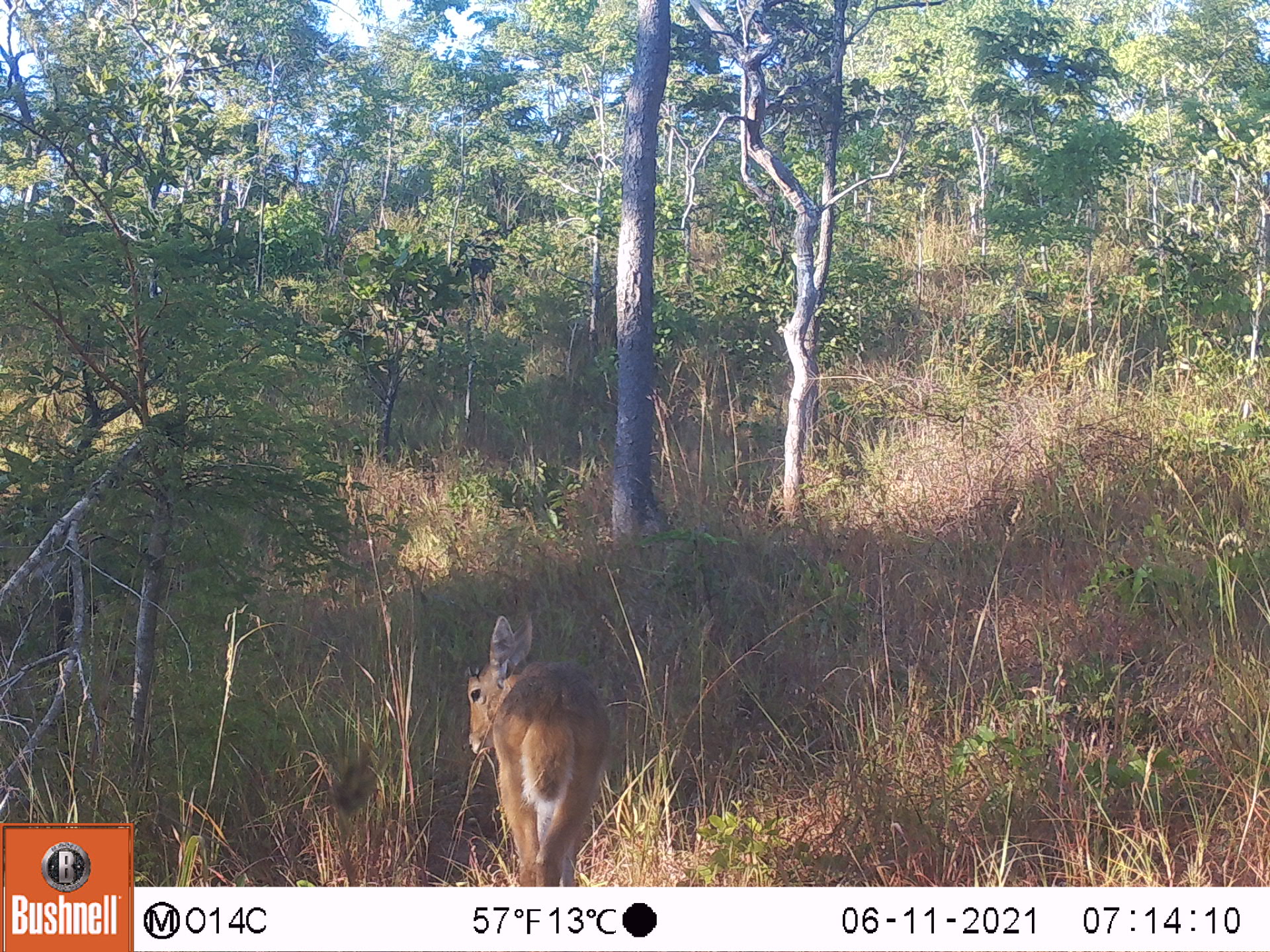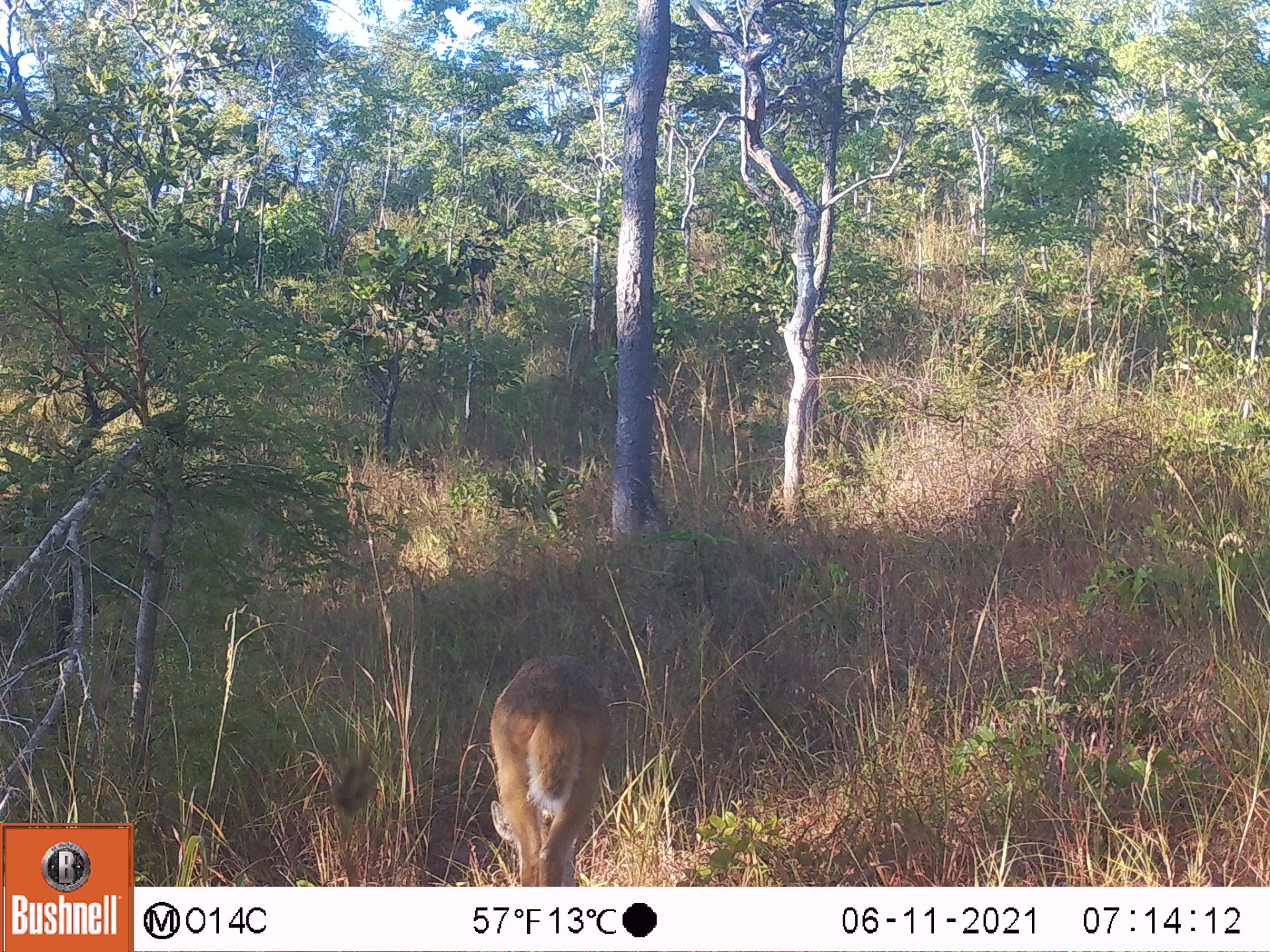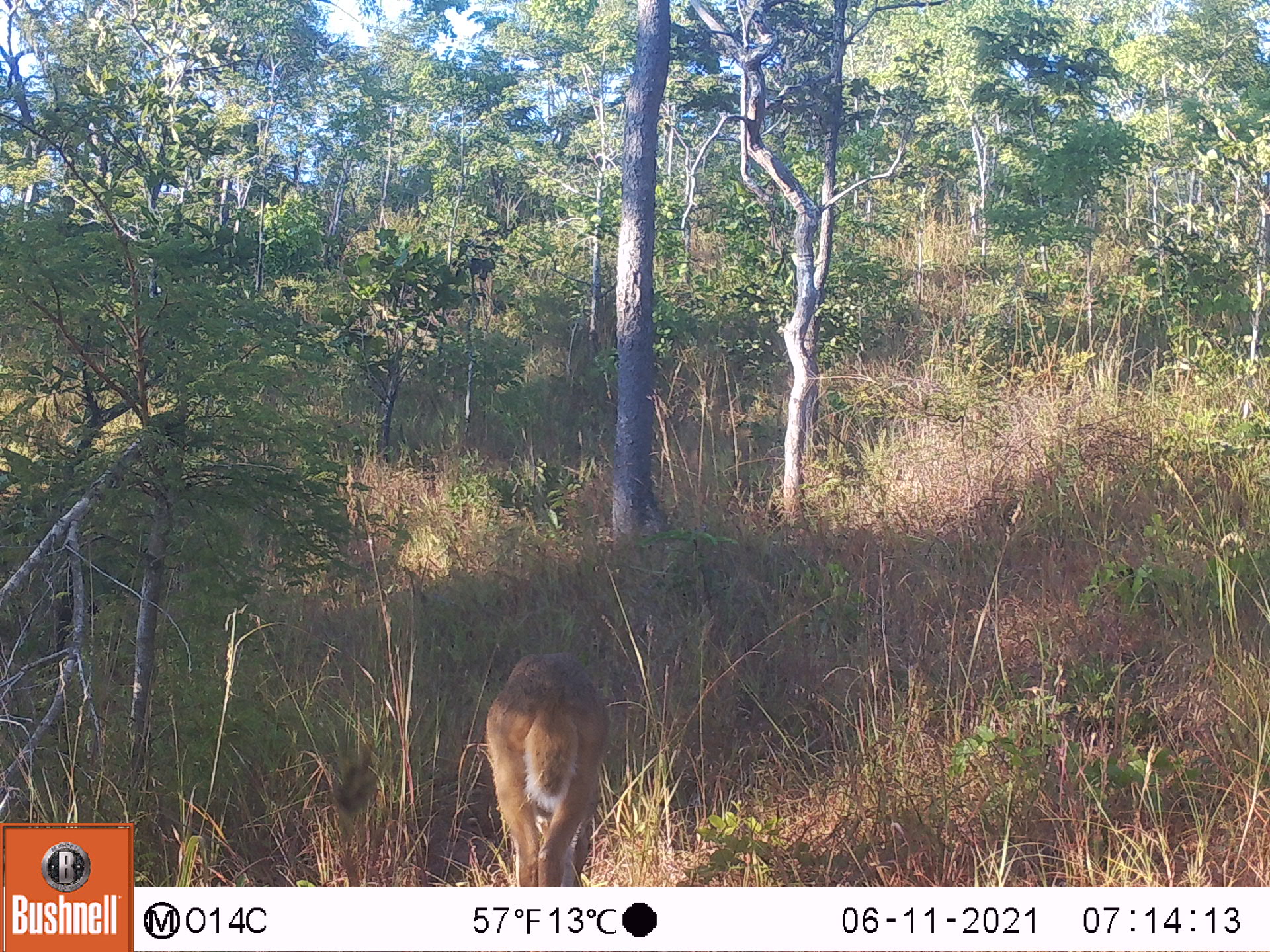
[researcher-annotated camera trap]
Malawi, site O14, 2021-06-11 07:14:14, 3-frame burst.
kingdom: Animalia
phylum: Chordata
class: Mammalia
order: Artiodactyla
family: Bovidae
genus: Redunca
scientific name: Redunca arundinum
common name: southern reedbuck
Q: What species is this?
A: Southern reedbuck (Redunca arundinum).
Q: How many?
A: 1.